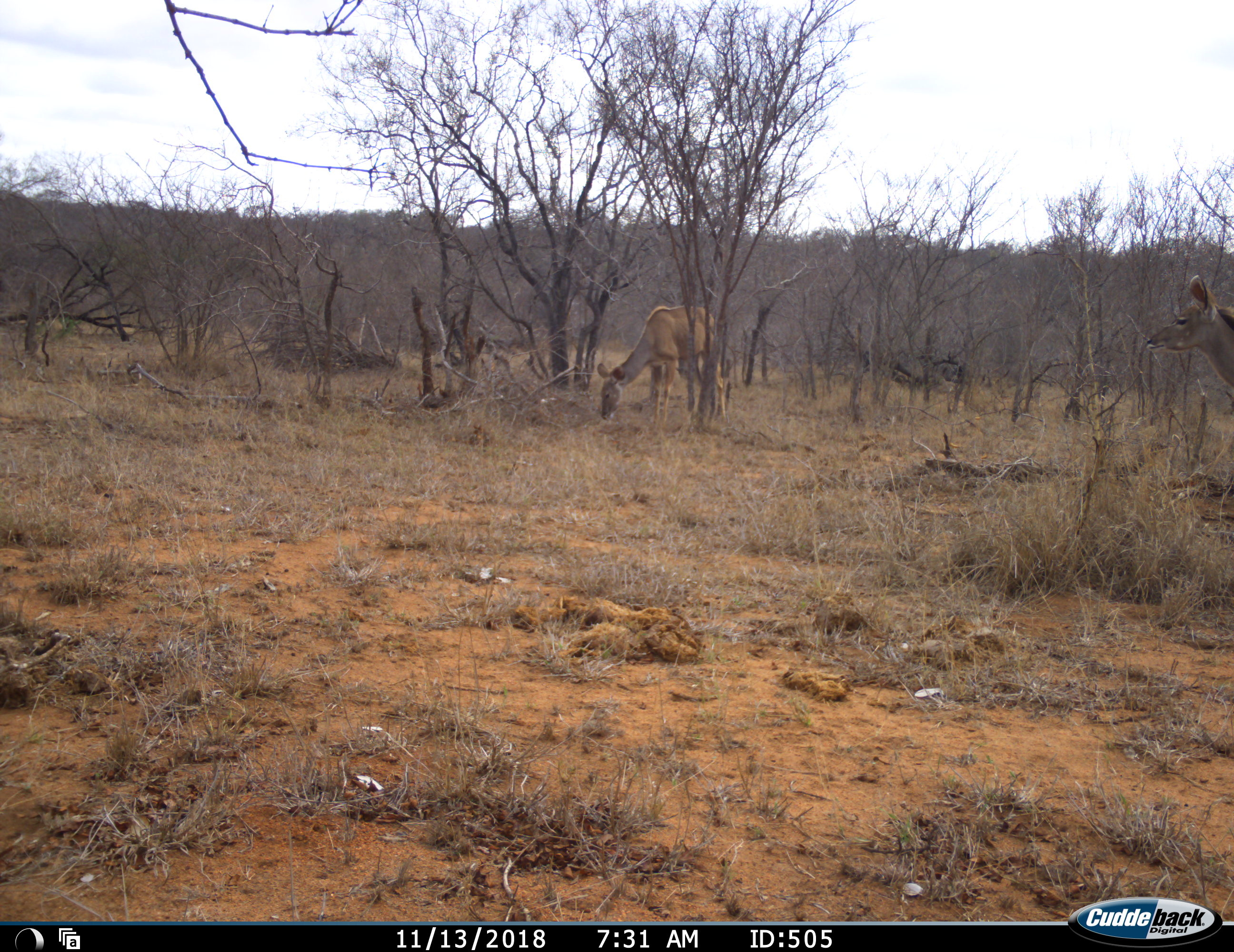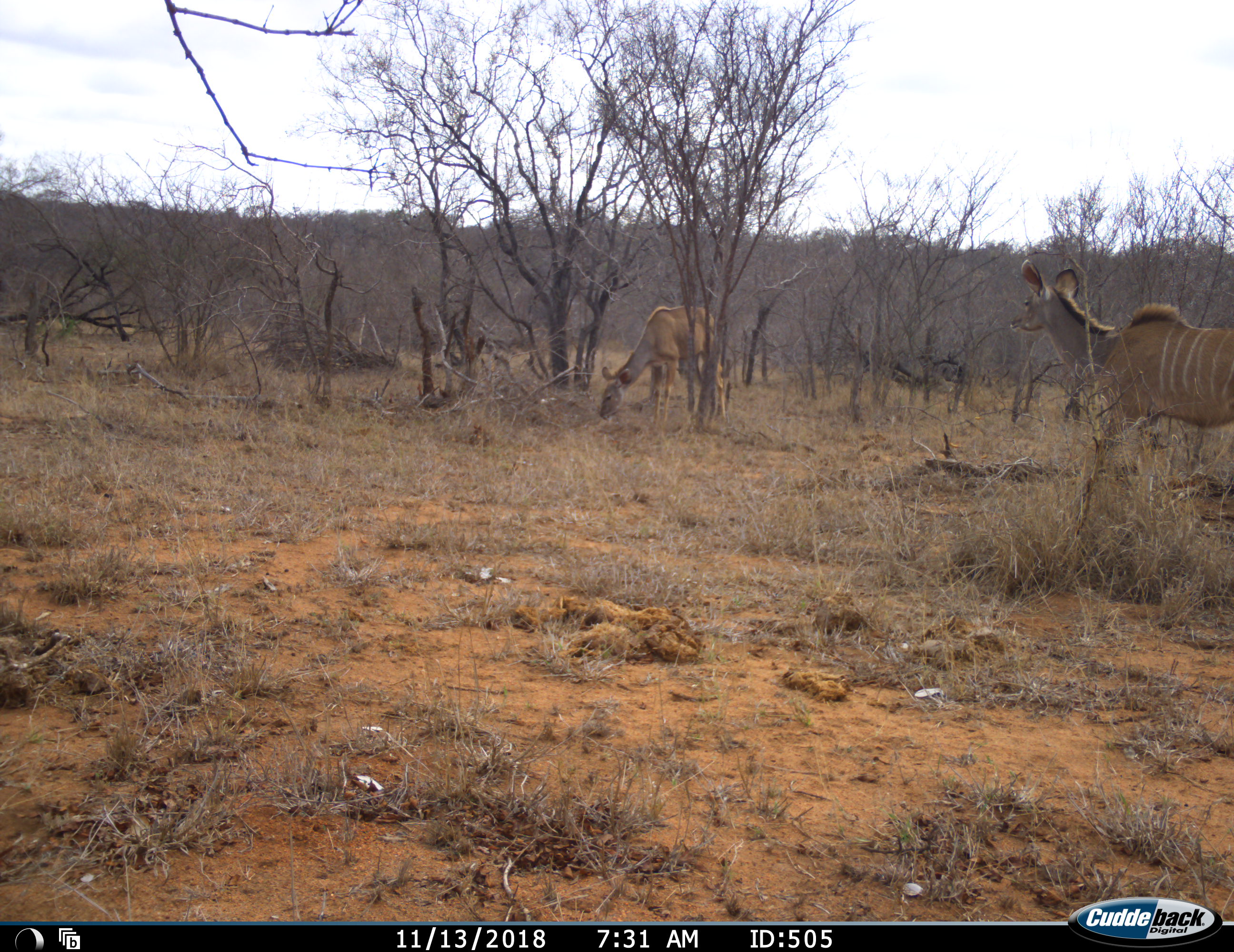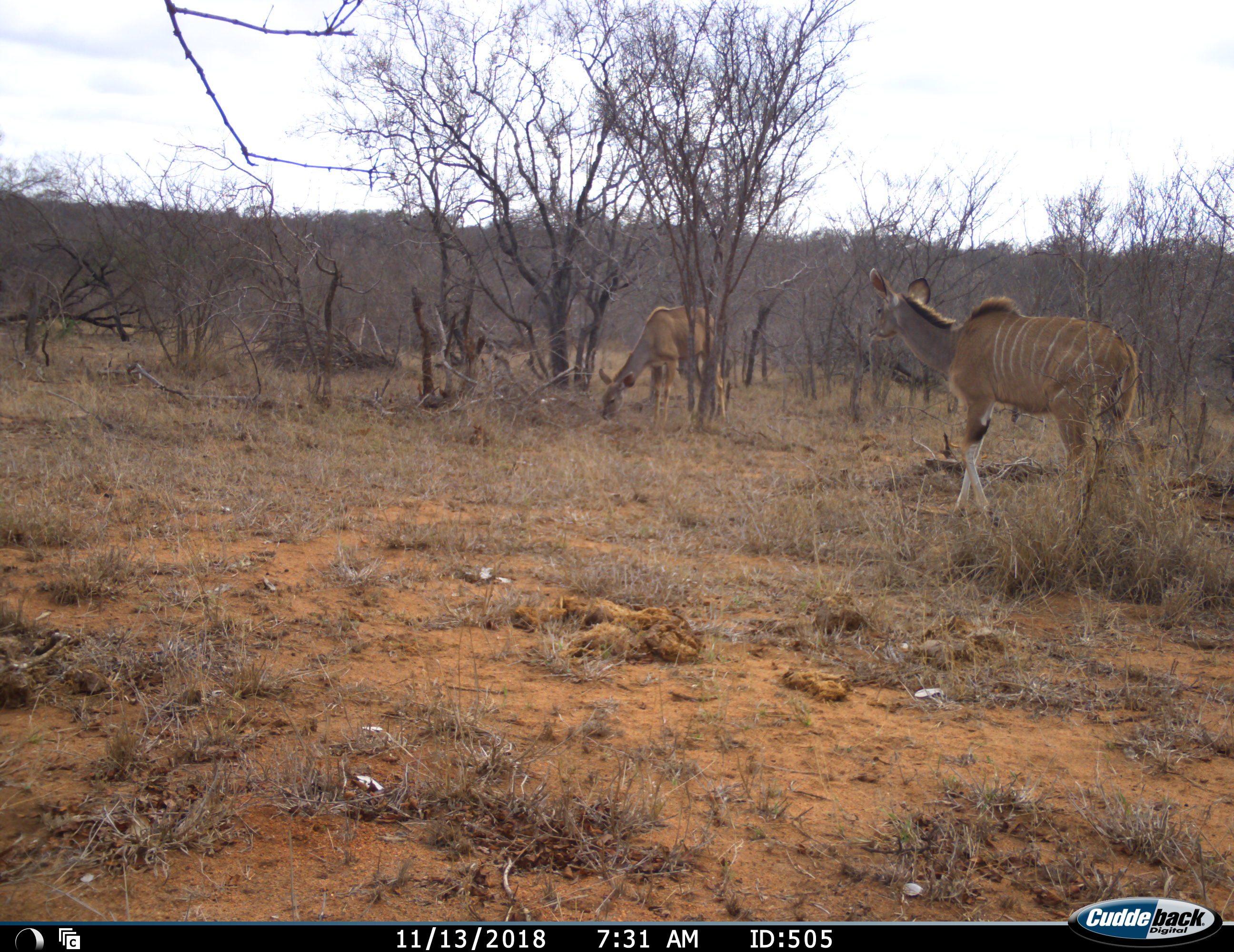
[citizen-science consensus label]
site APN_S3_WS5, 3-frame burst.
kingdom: Animalia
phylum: Chordata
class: Mammalia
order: Artiodactyla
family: Bovidae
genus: Tragelaphus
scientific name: Tragelaphus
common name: kudu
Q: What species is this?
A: Kudu (Tragelaphus).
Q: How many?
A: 2.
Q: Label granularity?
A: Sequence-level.